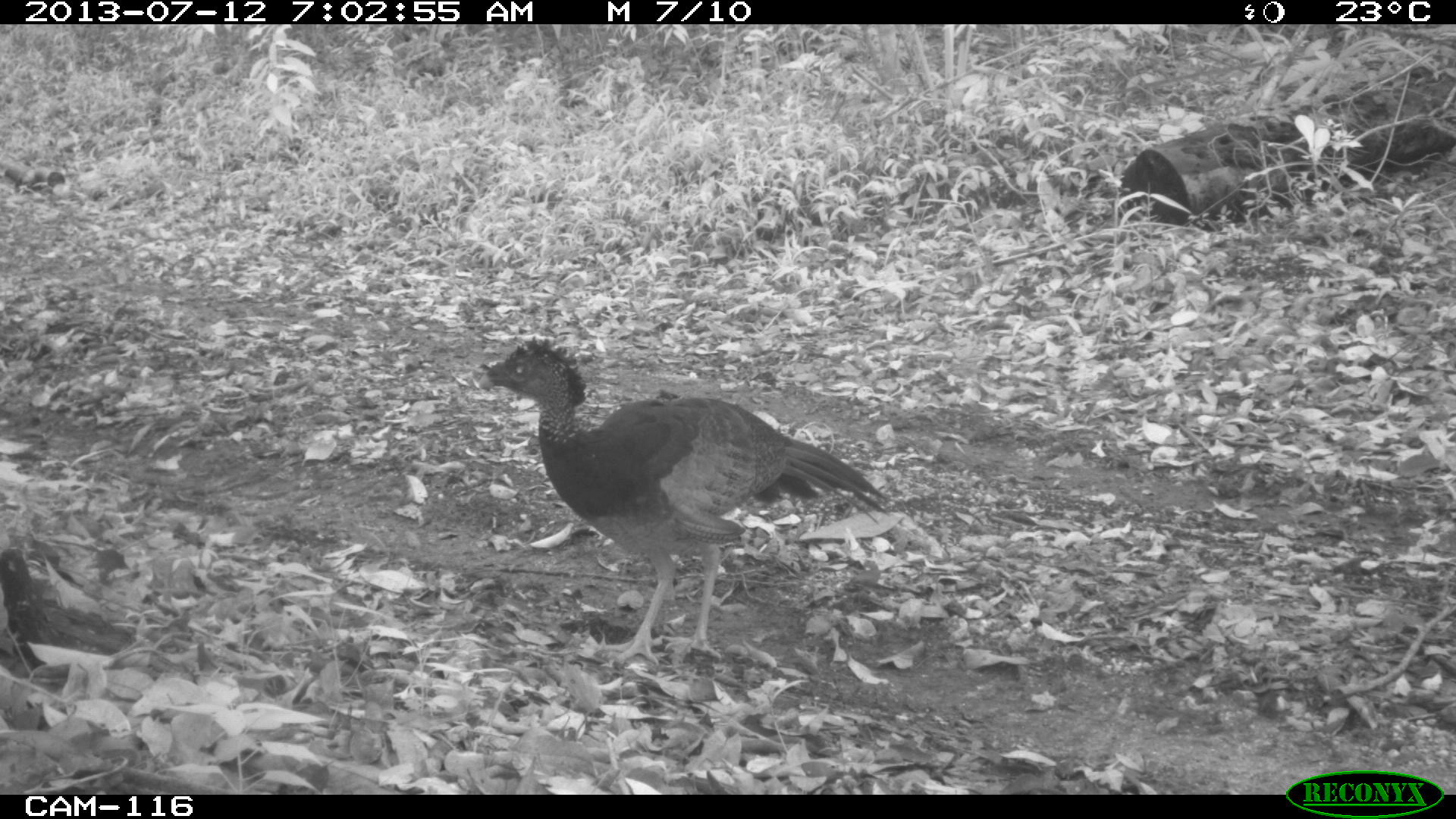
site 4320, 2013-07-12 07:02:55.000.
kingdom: Animalia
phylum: Chordata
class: Aves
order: Galliformes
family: Cracidae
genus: Crax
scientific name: Crax rubra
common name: great curassow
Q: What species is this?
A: Crax rubra (great curassow).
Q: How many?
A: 1.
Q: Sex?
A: Female.